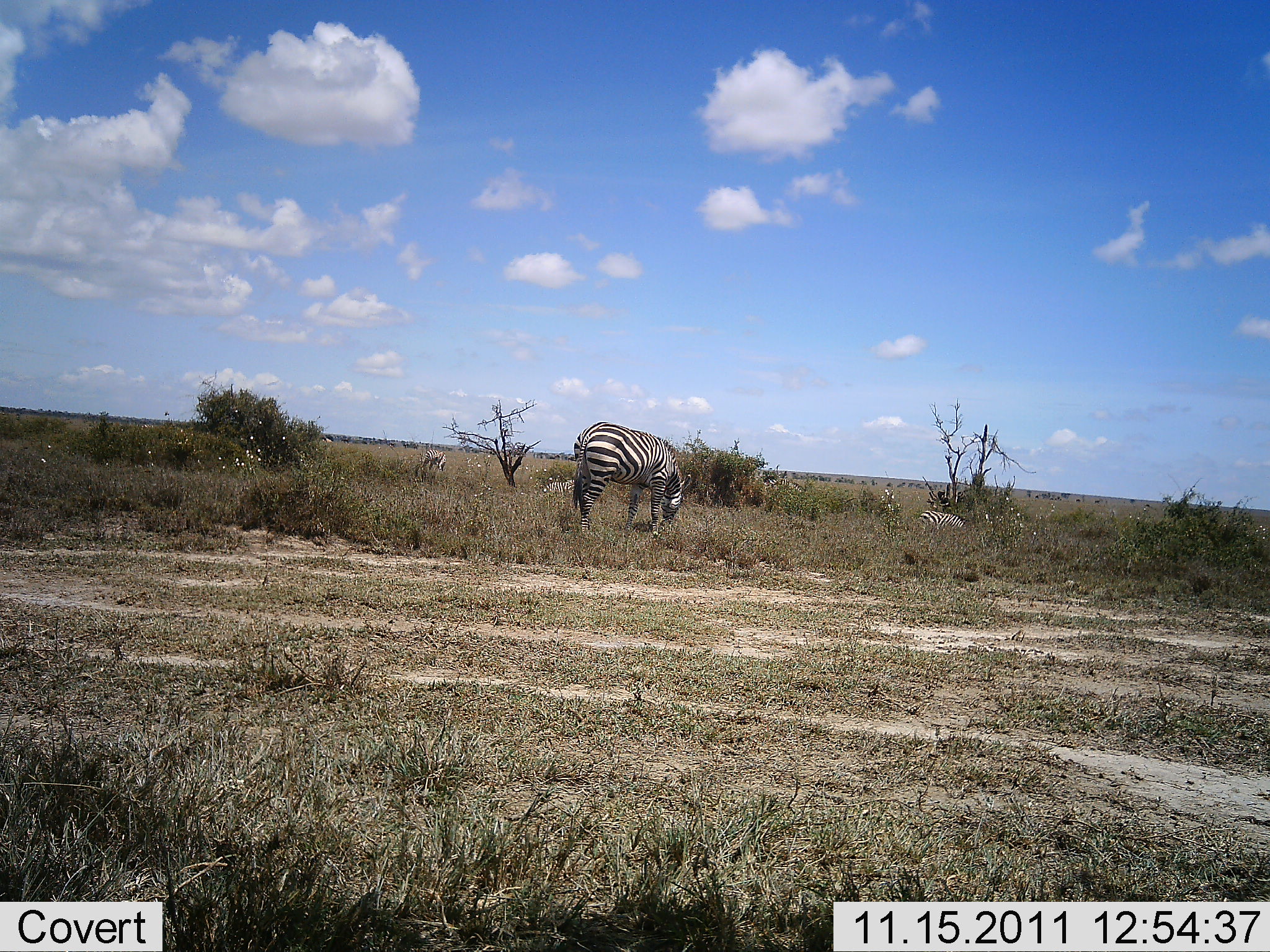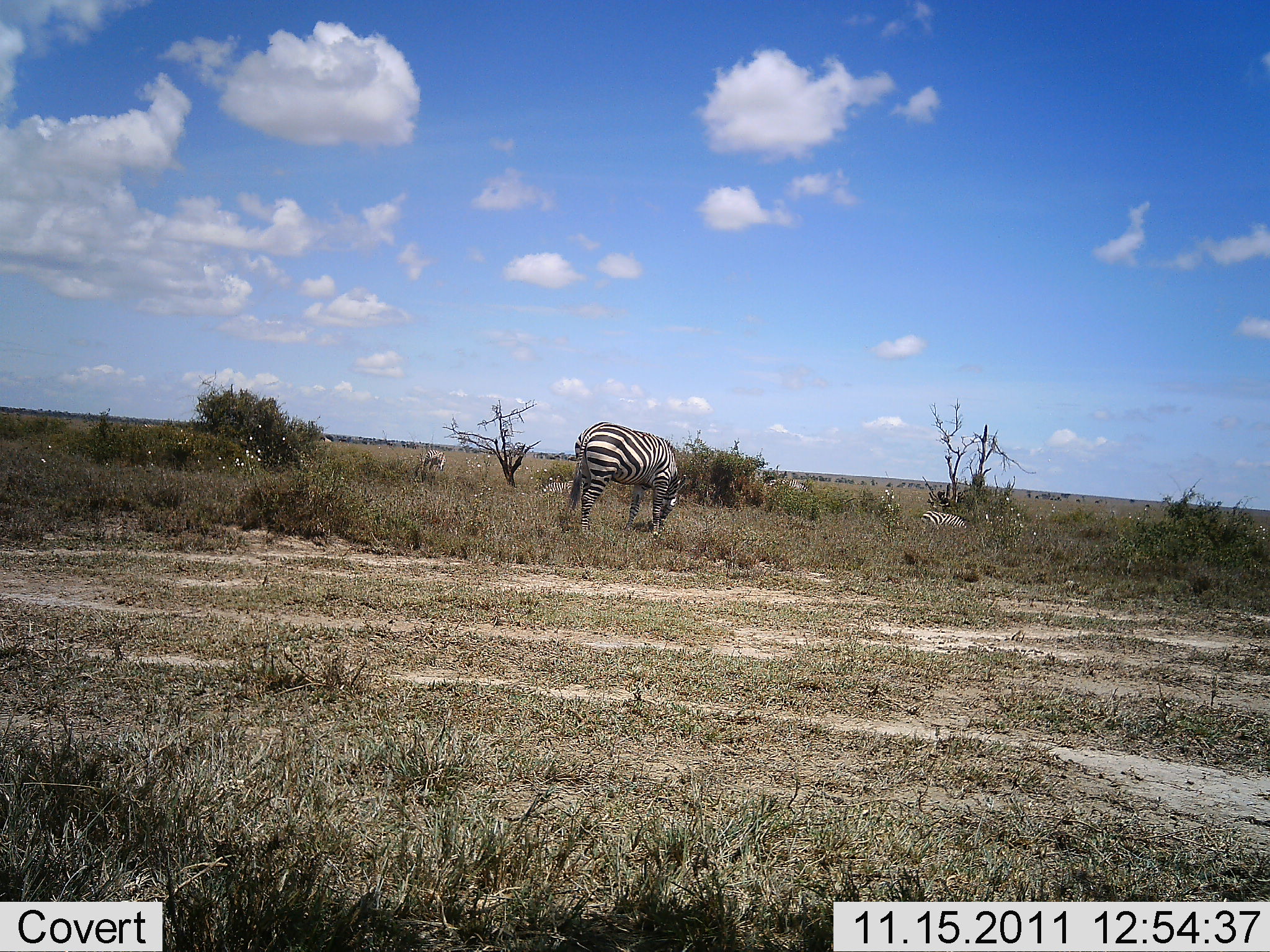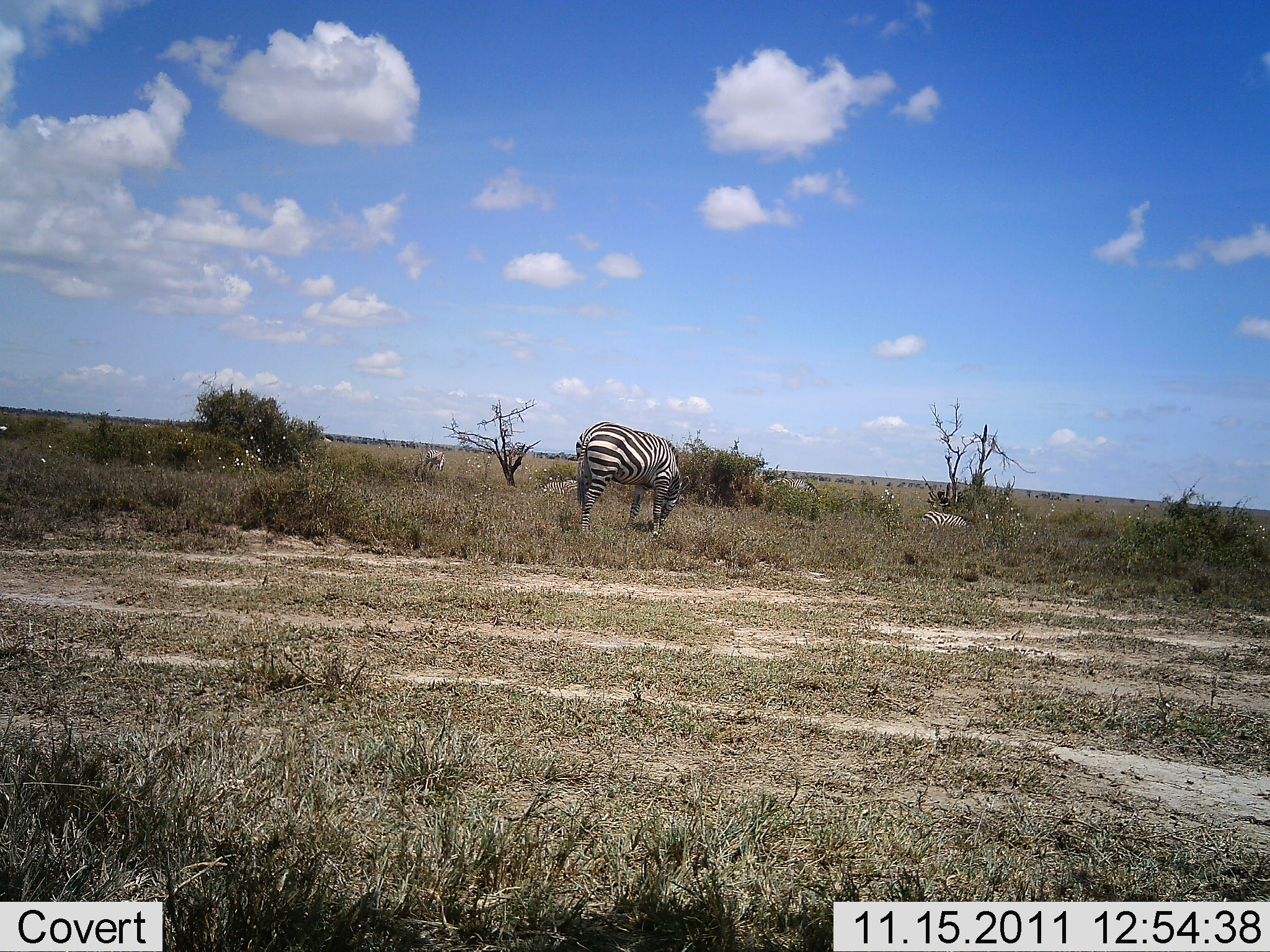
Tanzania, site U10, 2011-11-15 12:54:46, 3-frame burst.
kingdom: Animalia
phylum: Chordata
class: Mammalia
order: Perissodactyla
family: Equidae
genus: Equus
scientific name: Equus quagga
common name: plains zebra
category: zebra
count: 2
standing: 18%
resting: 9%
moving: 9%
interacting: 0%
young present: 0%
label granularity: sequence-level